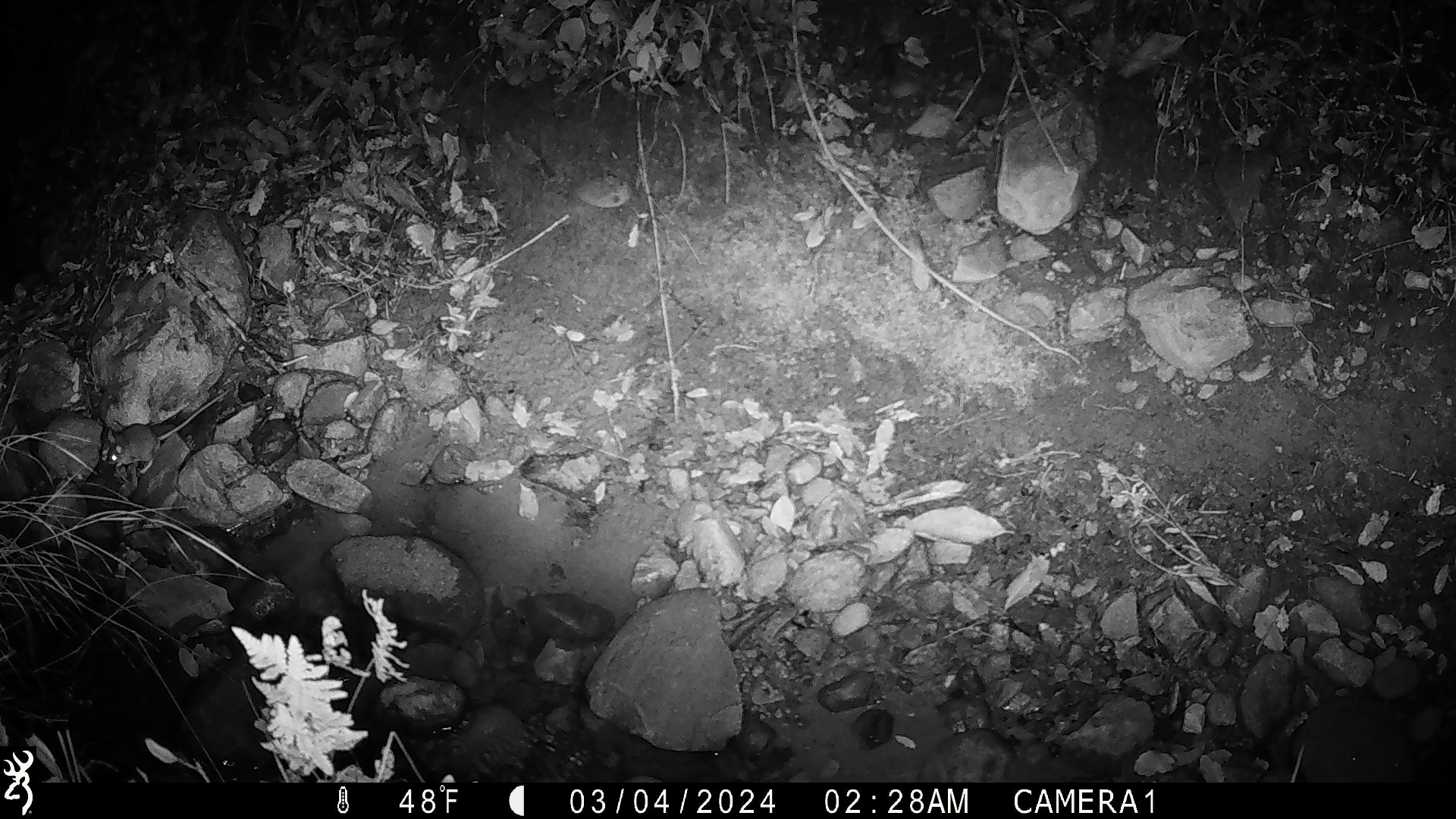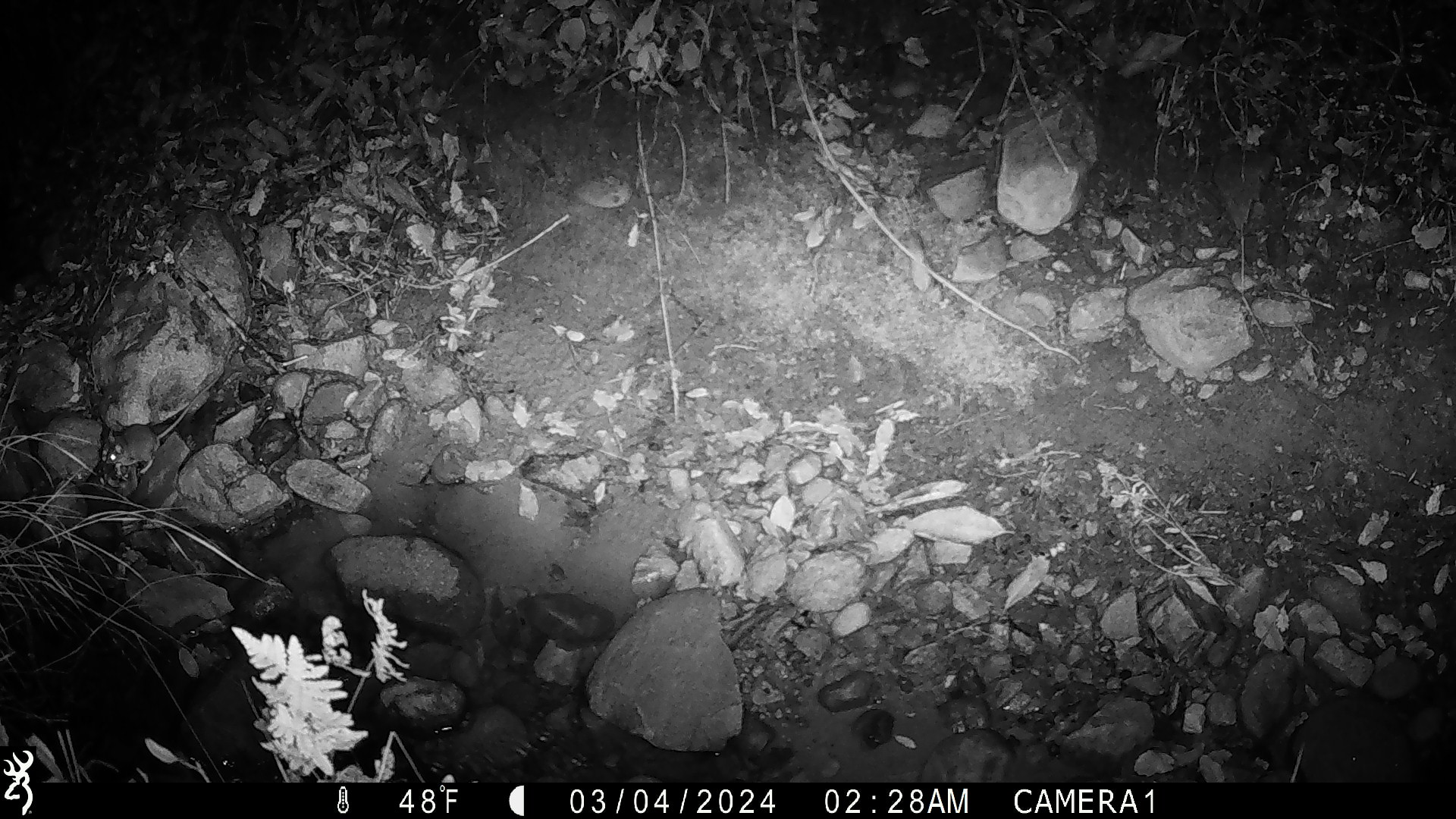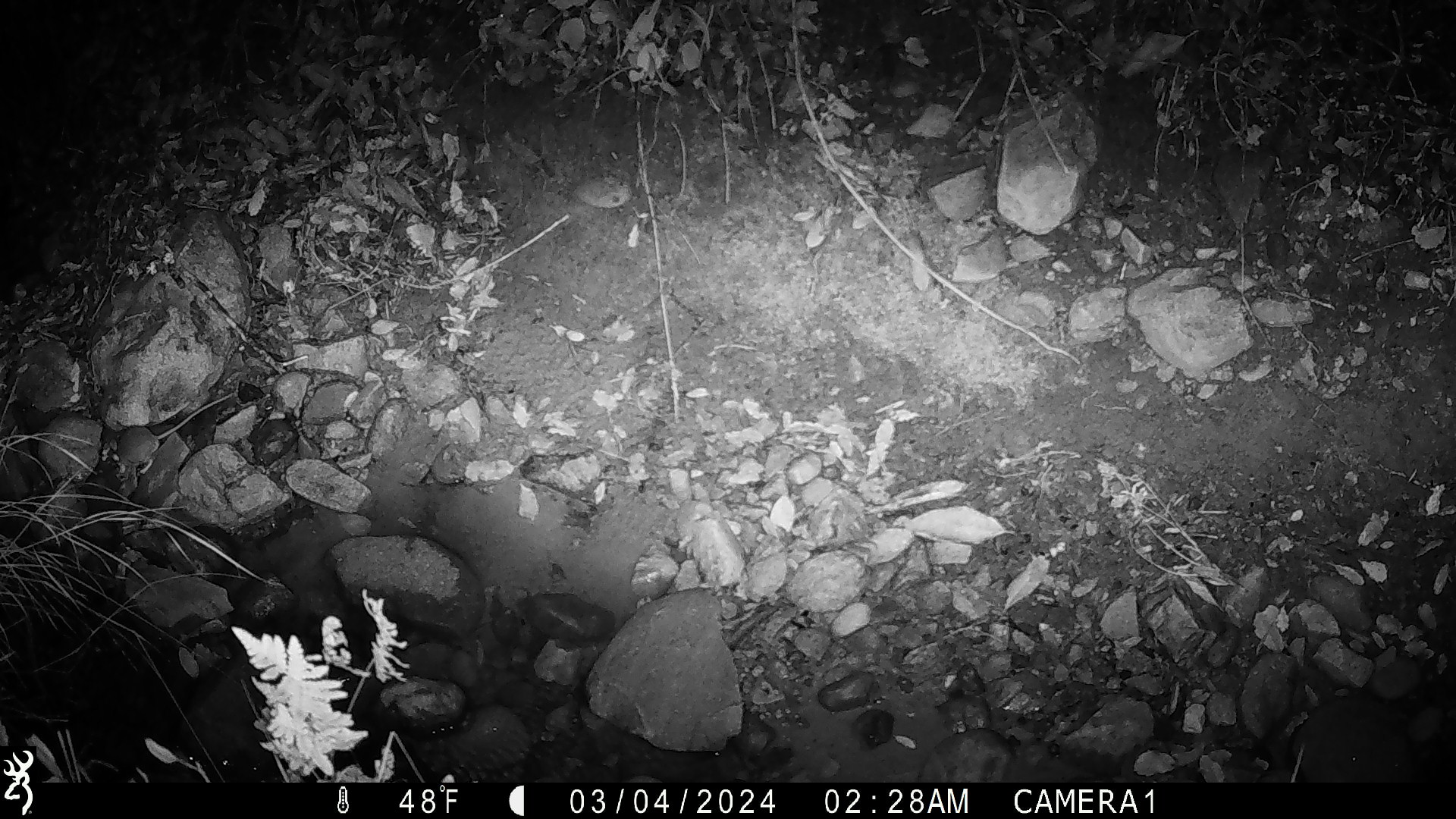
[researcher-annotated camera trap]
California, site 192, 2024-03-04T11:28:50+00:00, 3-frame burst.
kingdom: Animalia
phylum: Chordata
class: Mammalia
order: Rodentia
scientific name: Rodentia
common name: mouse or rat